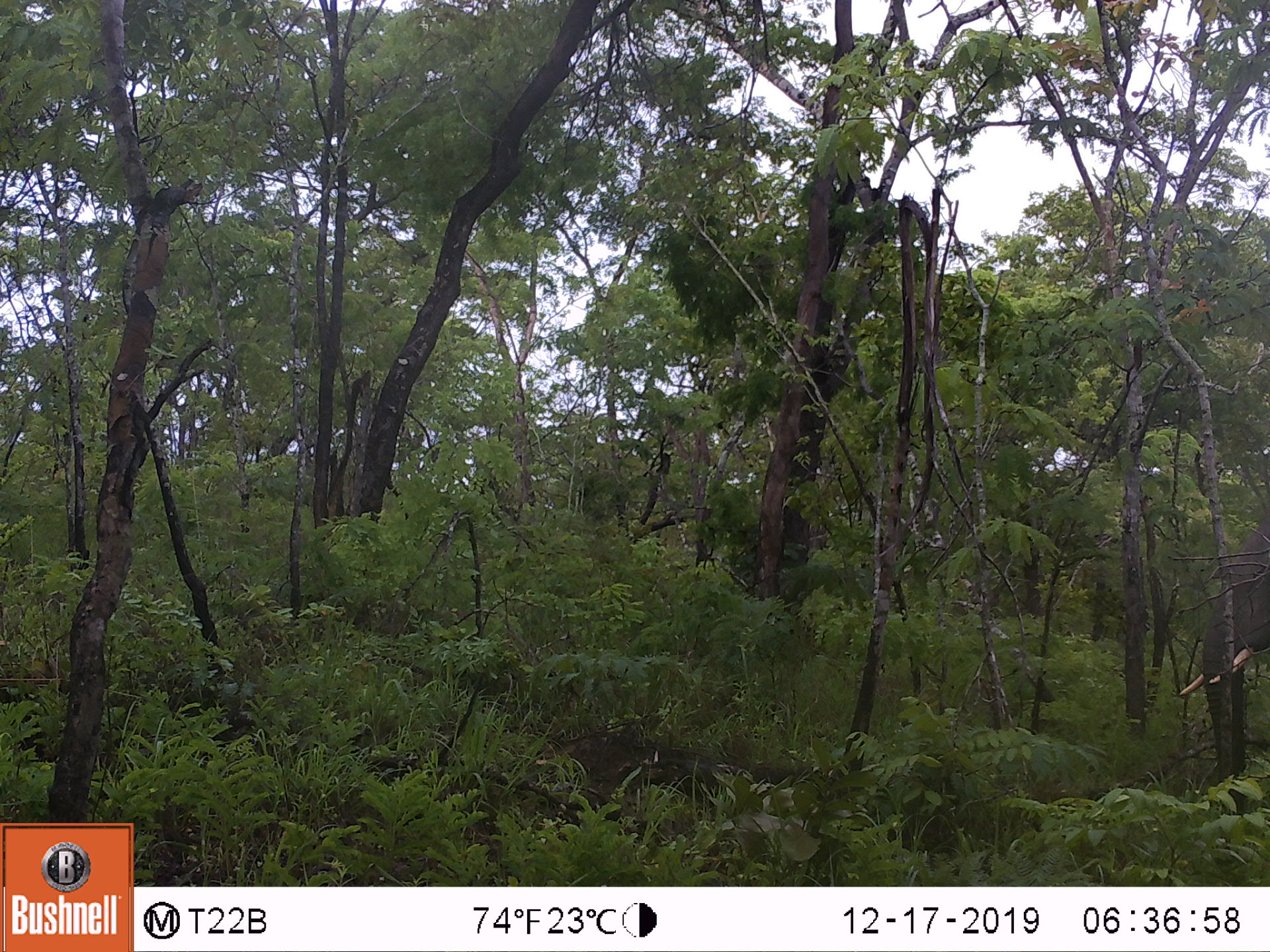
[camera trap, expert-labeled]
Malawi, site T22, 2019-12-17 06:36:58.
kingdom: Animalia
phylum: Chordata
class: Mammalia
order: Proboscidea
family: Elephantidae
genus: Loxodonta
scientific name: Loxodonta africana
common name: african savanna elephant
African savanna elephant (Loxodonta africana), count 1.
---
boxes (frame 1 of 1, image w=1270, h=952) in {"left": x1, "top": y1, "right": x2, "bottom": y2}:
african savanna elephant: {"left": 1167, "top": 497, "right": 1267, "bottom": 807}